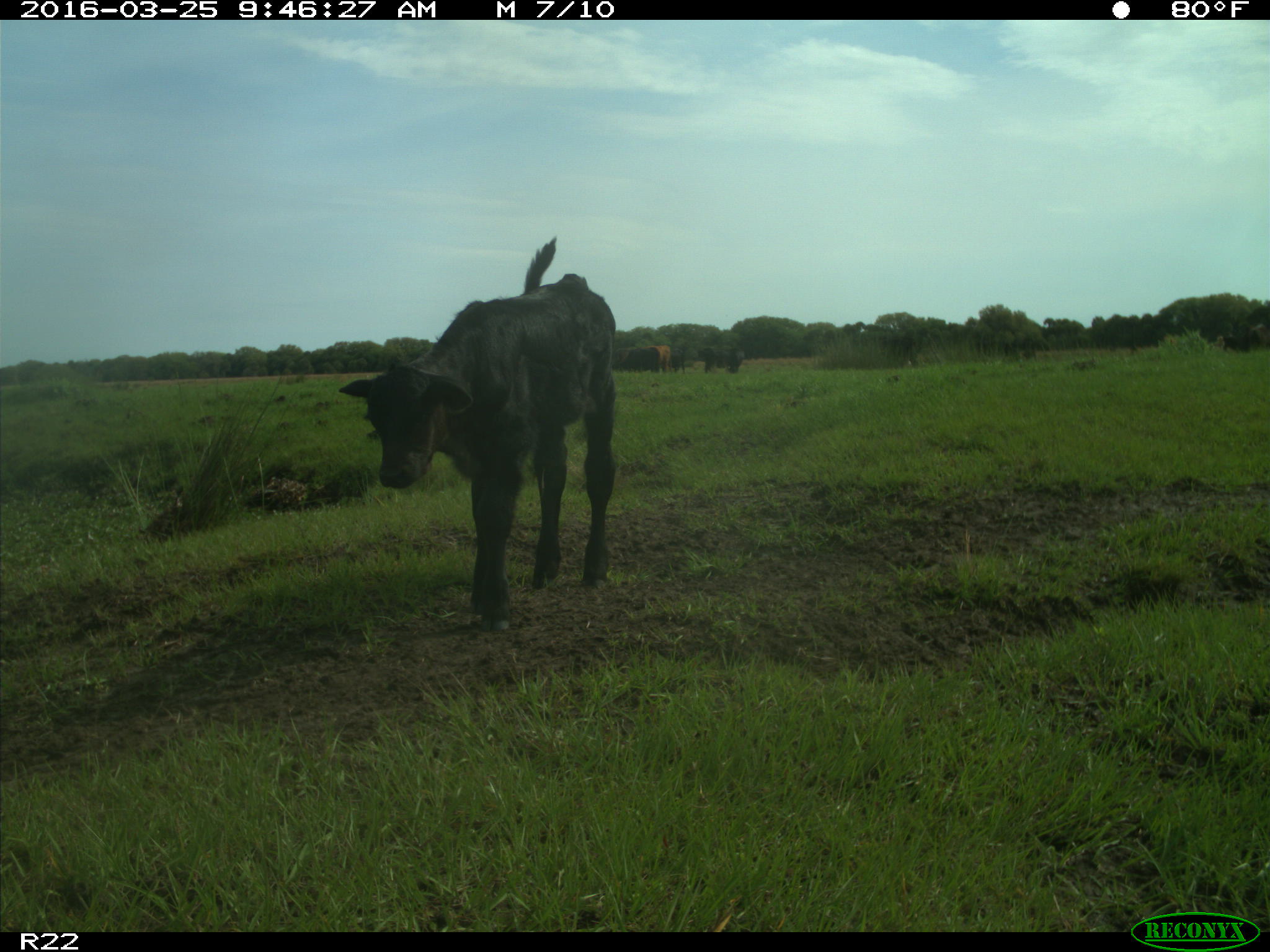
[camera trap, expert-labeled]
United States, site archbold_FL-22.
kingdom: Animalia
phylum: Chordata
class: Mammalia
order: Artiodactyla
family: Bovidae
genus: Bos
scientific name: Bos taurus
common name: domestic cow